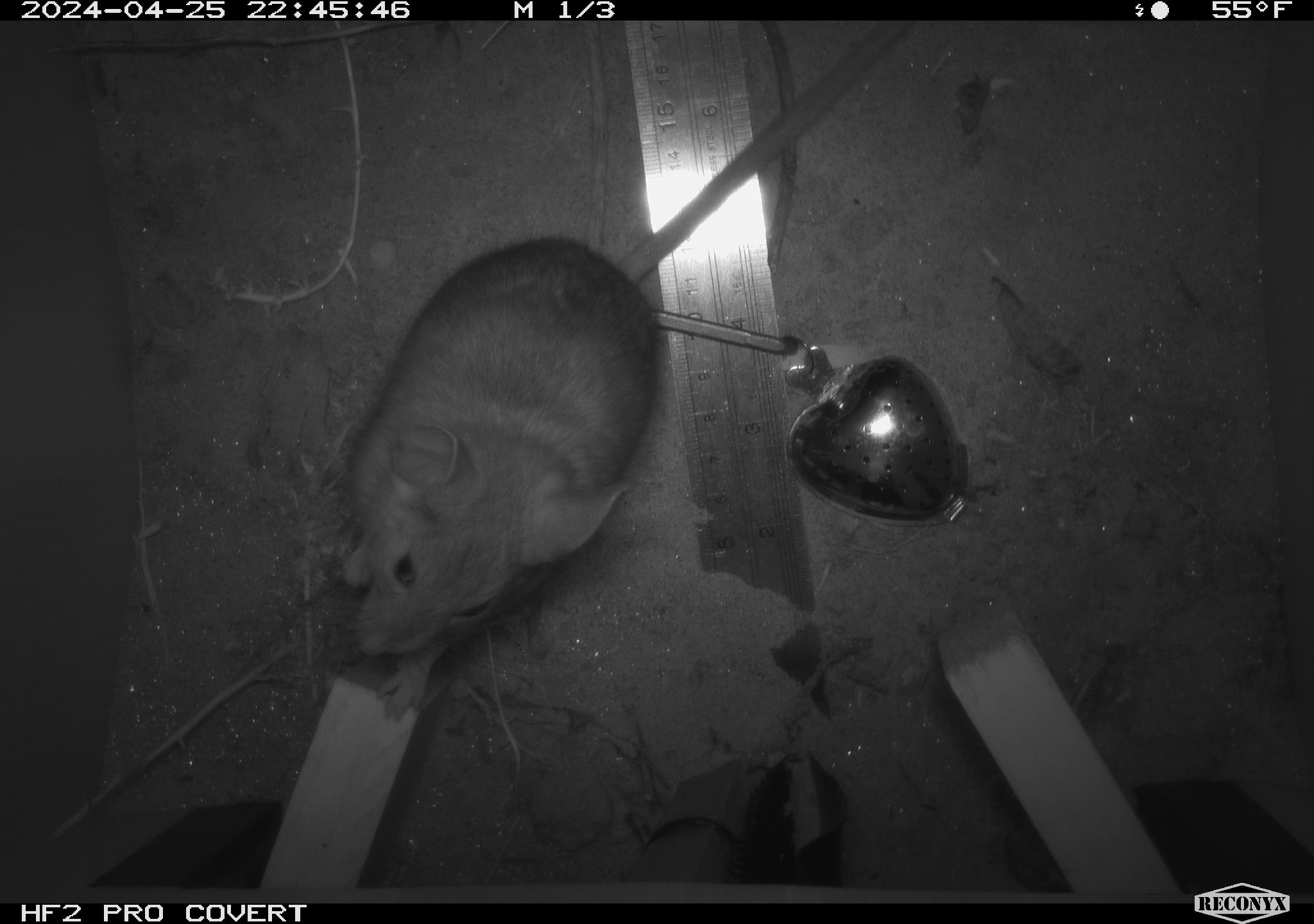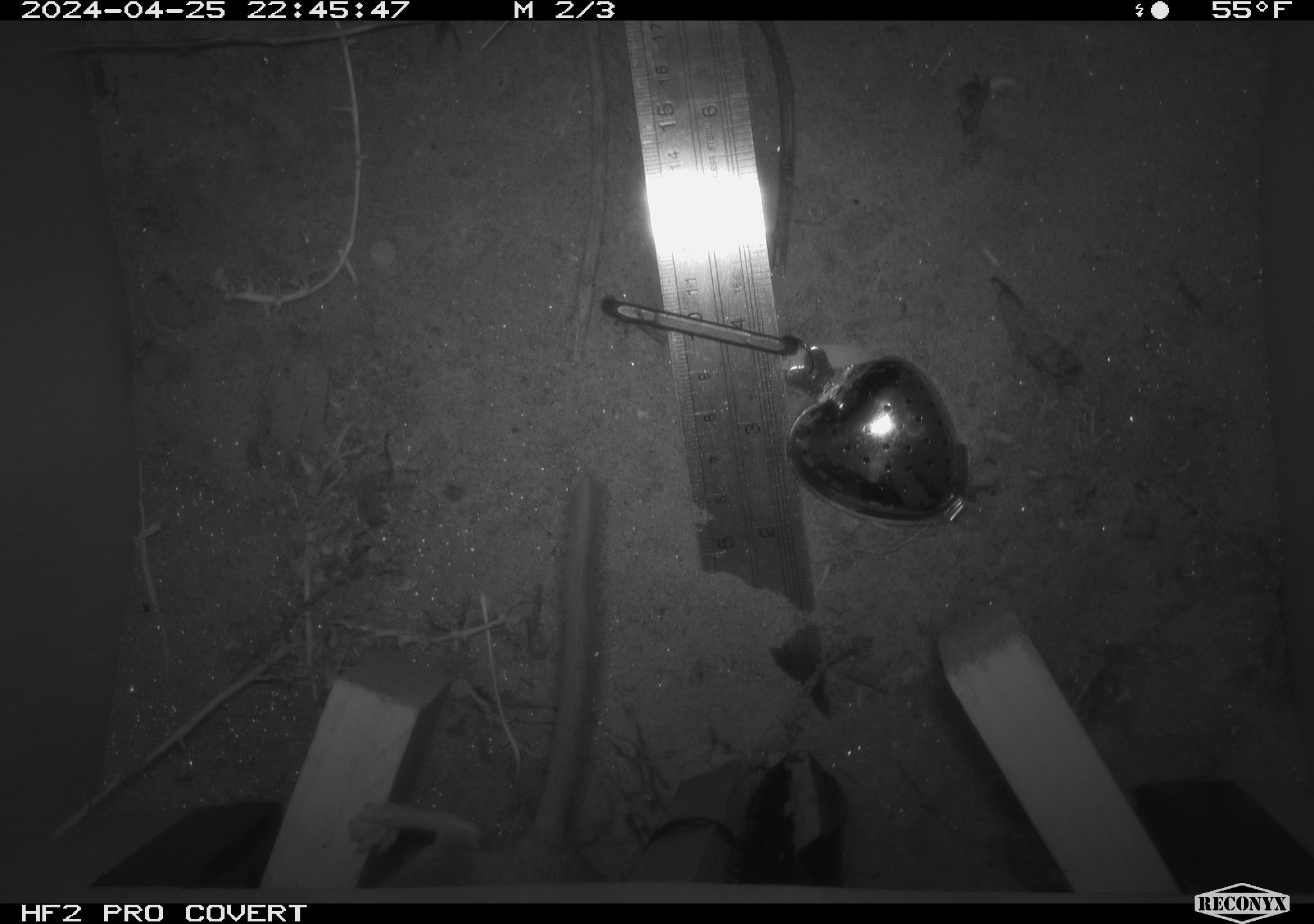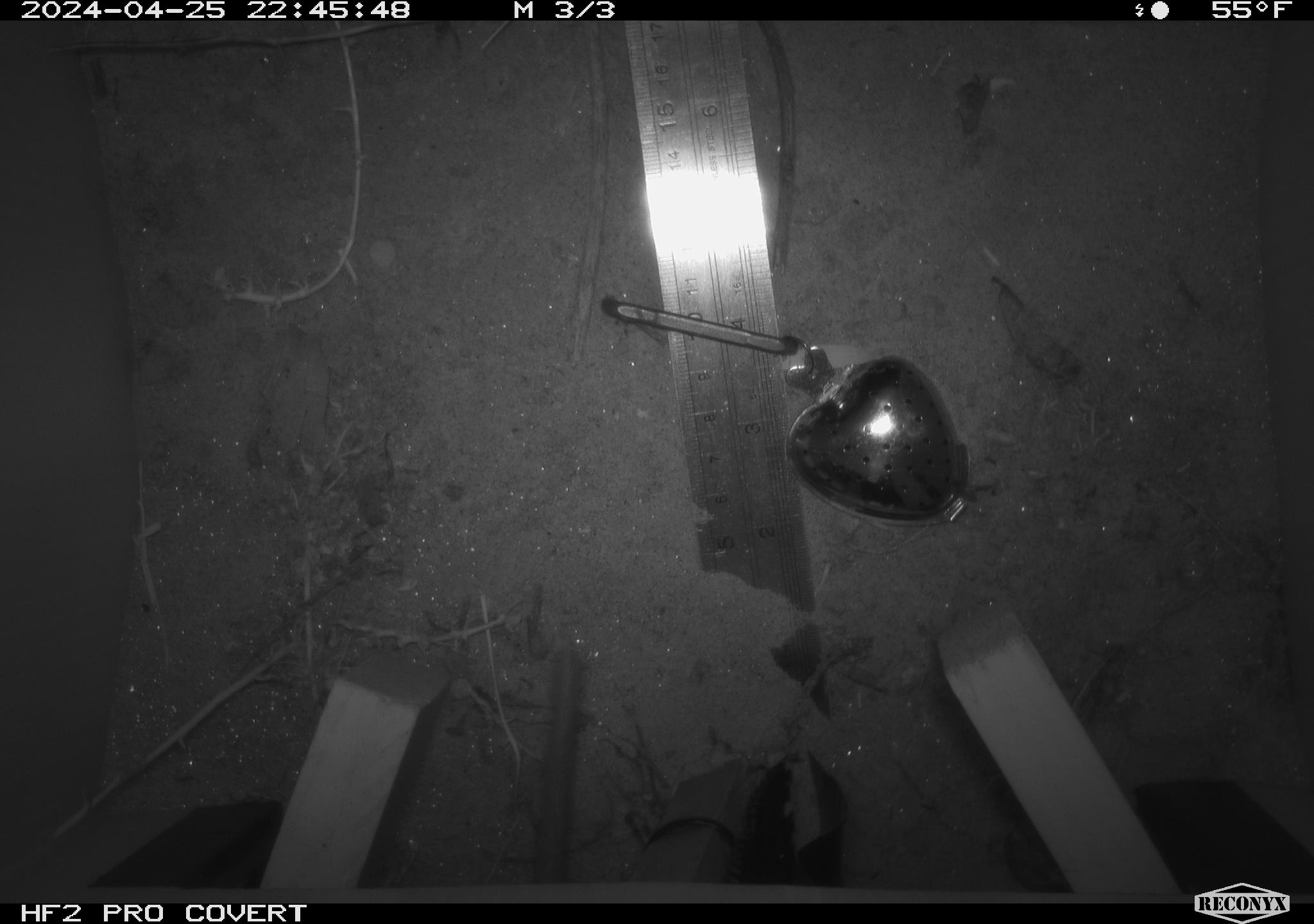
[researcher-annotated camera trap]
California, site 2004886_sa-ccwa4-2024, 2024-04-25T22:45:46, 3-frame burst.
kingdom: Animalia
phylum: Chordata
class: Mammalia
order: Rodentia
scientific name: Rodentia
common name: woodrat or rat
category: woodrat or rat species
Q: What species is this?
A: Woodrat or rat species (woodrat or rat) (Rodentia).